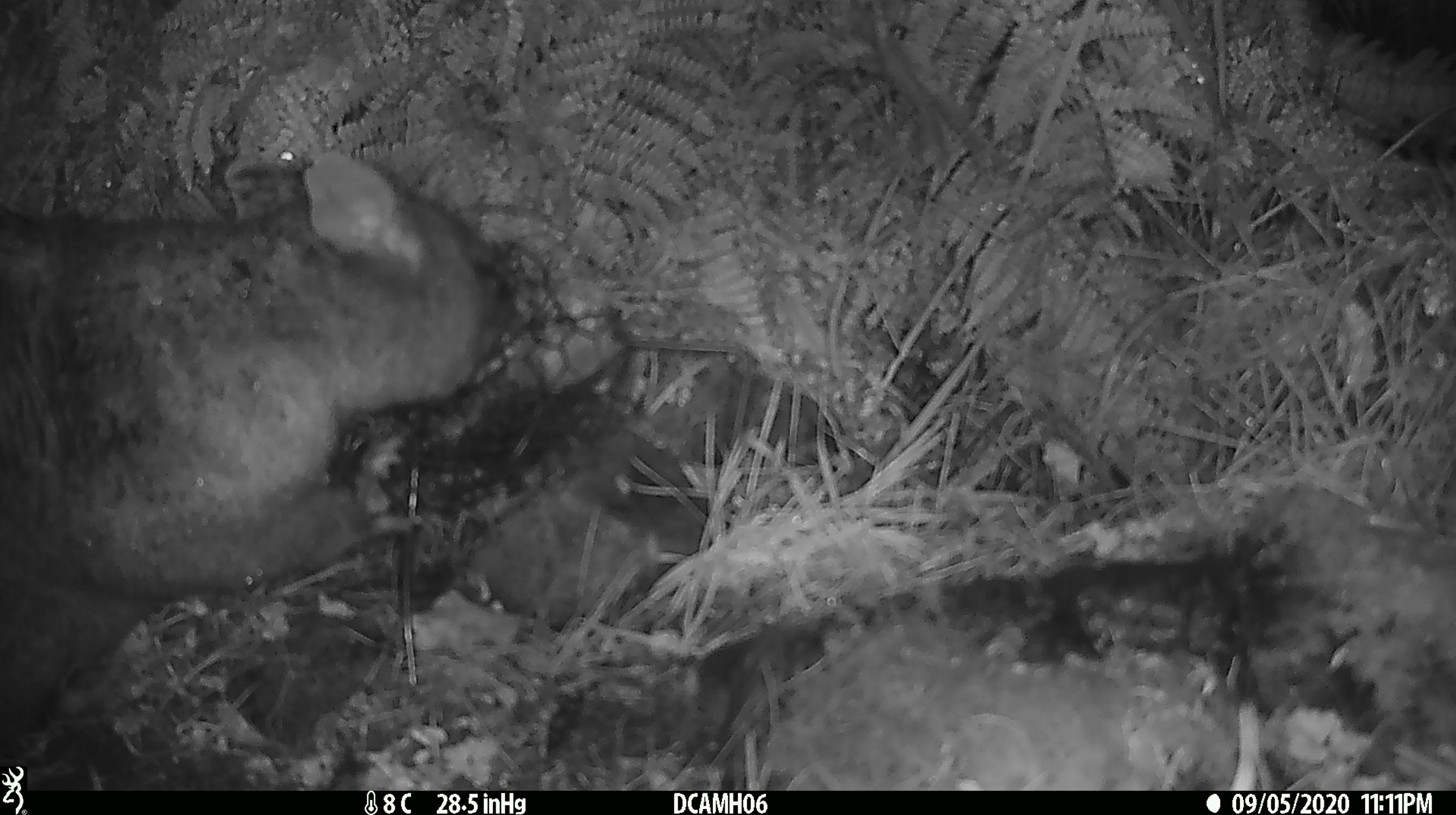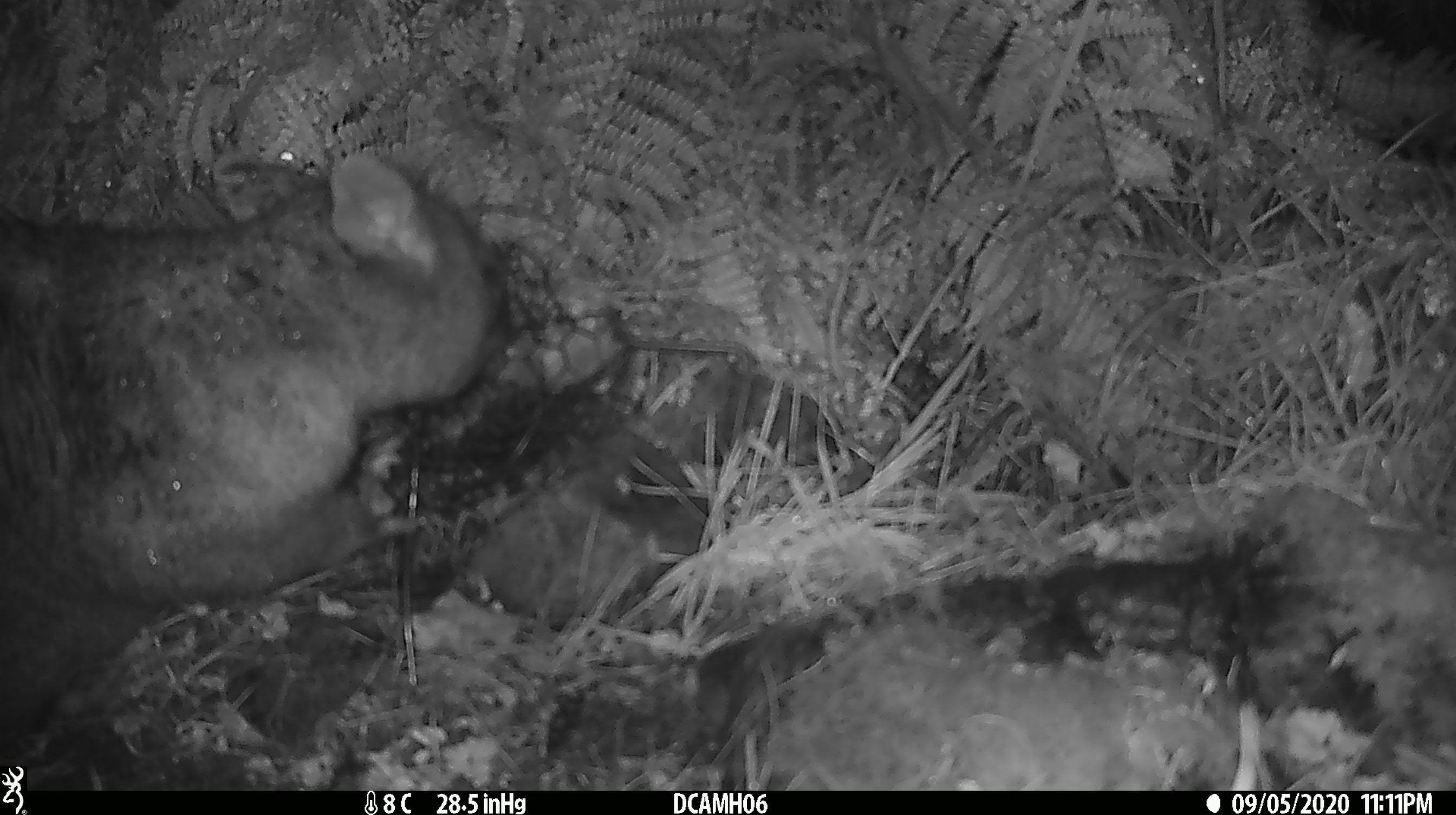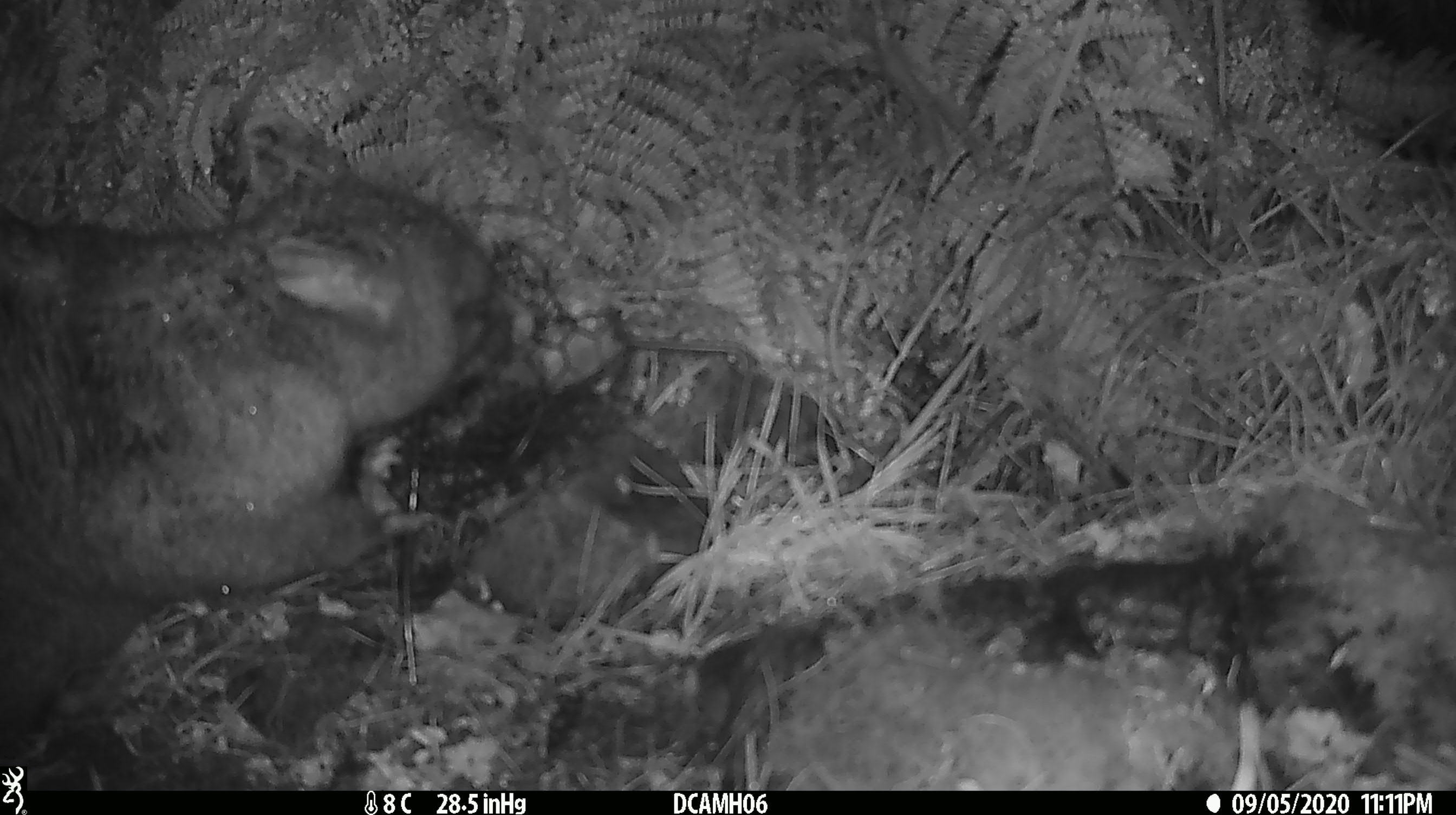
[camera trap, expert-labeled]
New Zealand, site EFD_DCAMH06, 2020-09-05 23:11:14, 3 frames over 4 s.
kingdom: Animalia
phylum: Chordata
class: Mammalia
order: Diprotodontia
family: Phalangeridae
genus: Trichosurus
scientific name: Trichosurus vulpecula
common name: common brushtail possum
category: possum